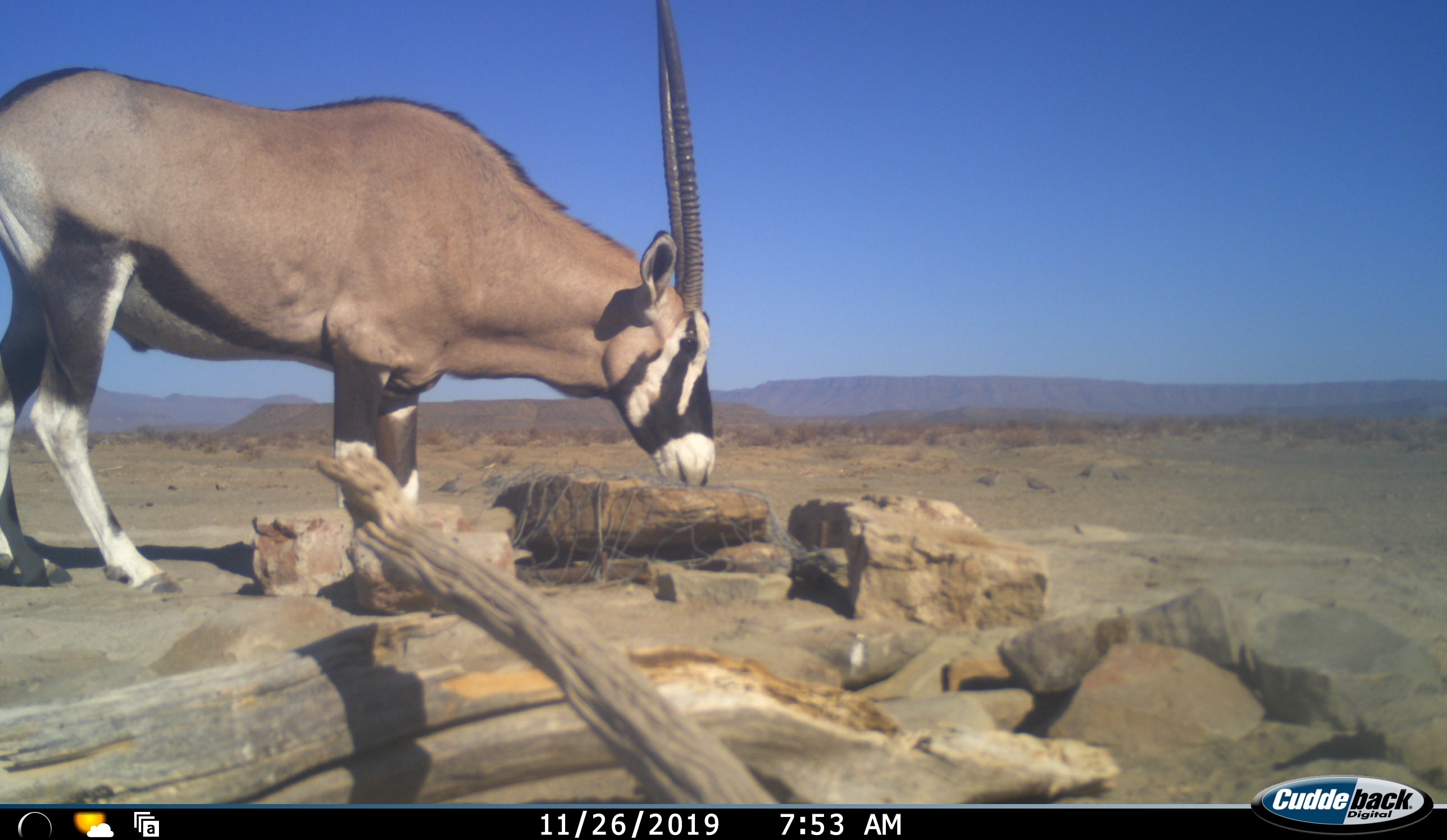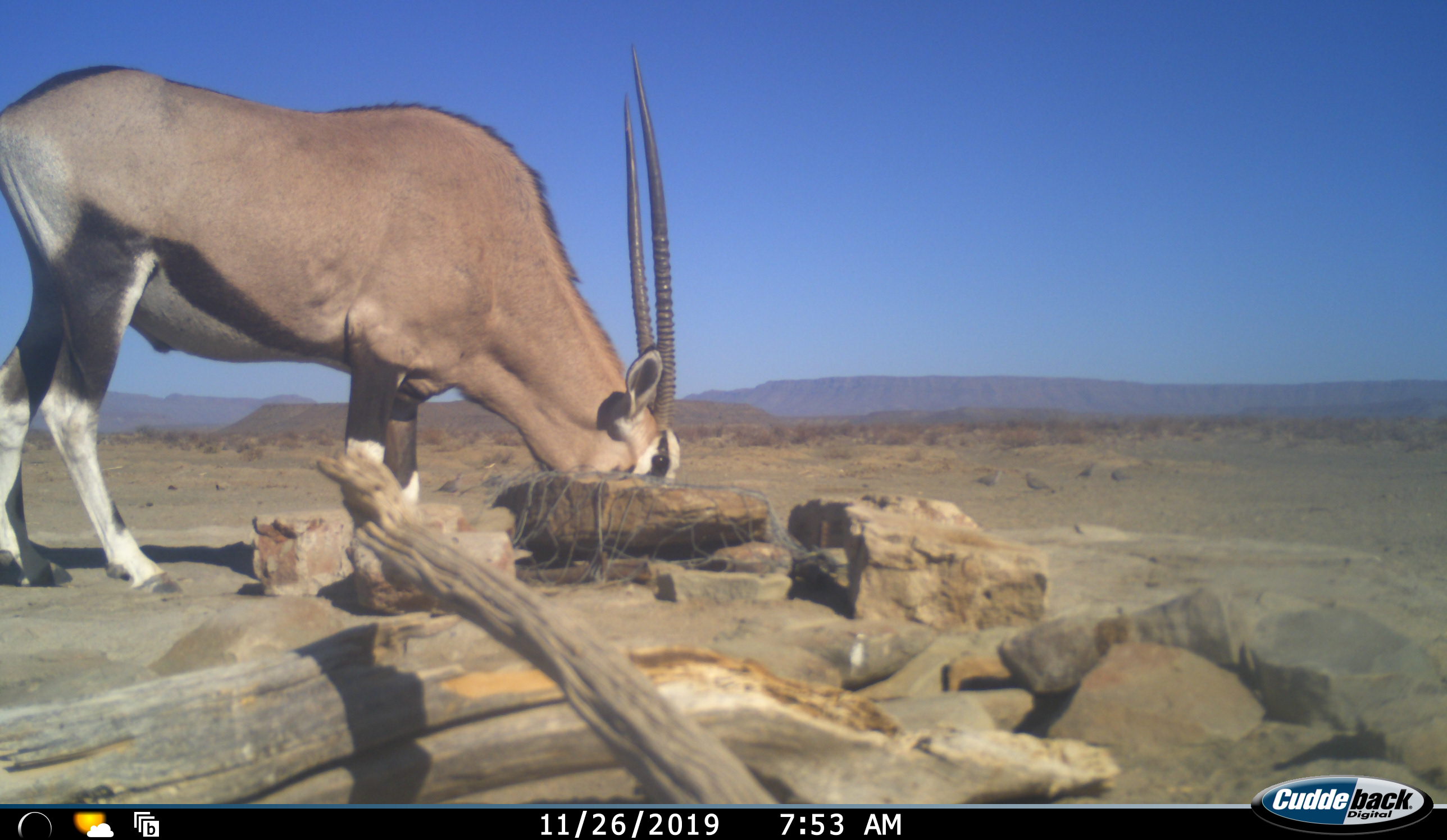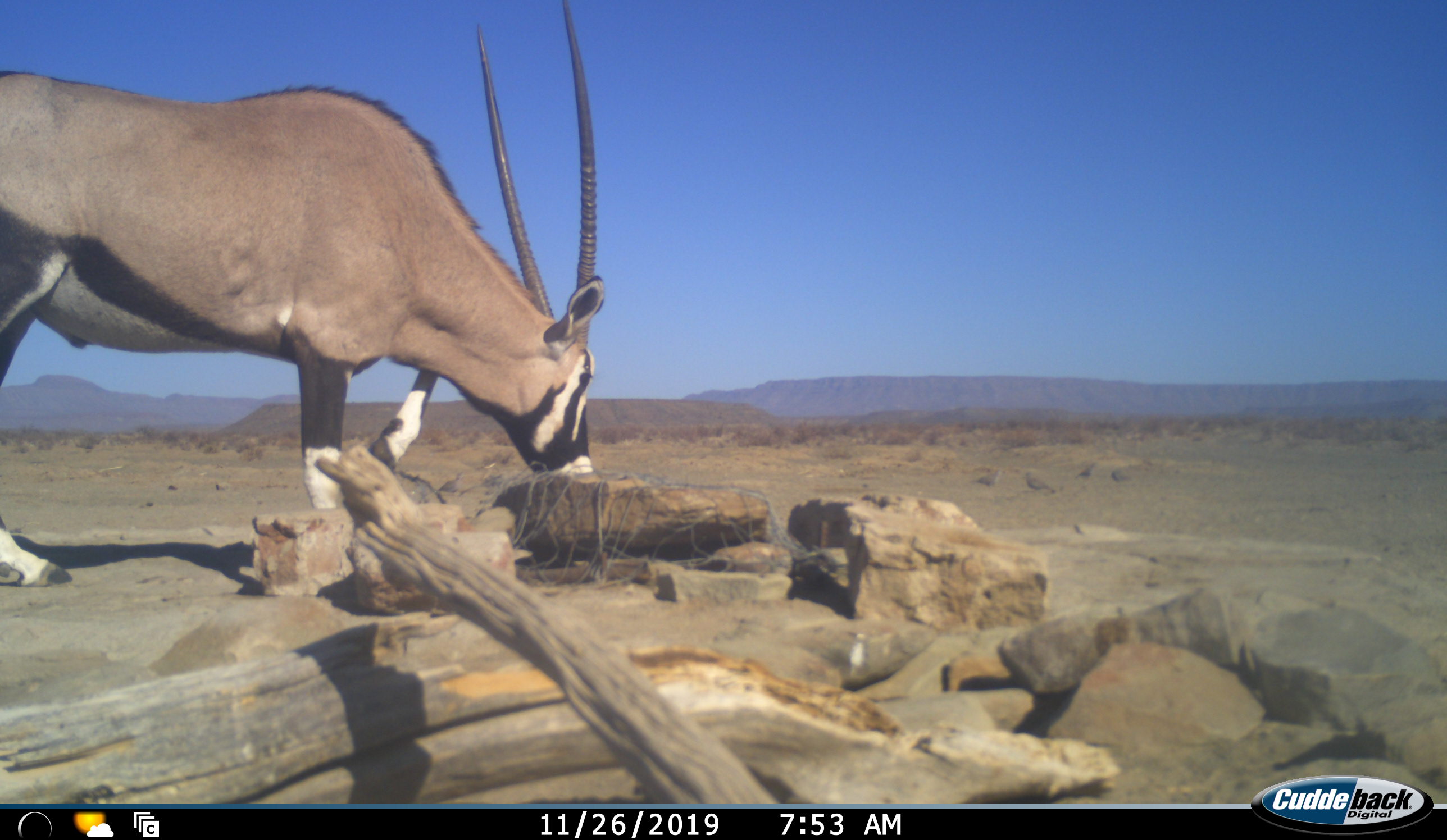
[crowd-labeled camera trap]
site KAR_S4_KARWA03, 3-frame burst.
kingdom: Animalia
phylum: Chordata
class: Mammalia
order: Artiodactyla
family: Bovidae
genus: Oryx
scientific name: Oryx gazella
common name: gemsbok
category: oryx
Oryx (gemsbok) (Oryx gazella), count 1. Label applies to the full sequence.